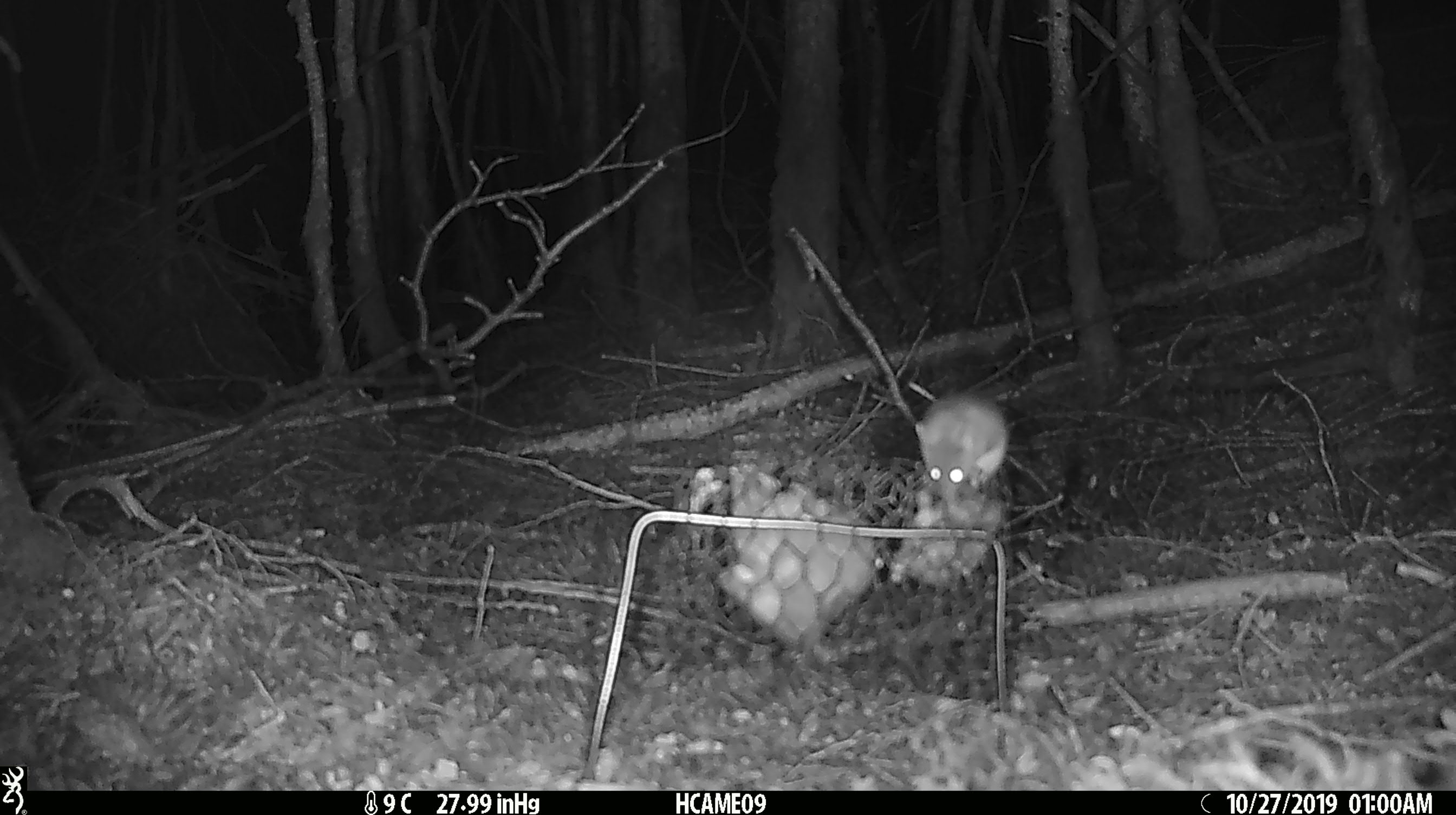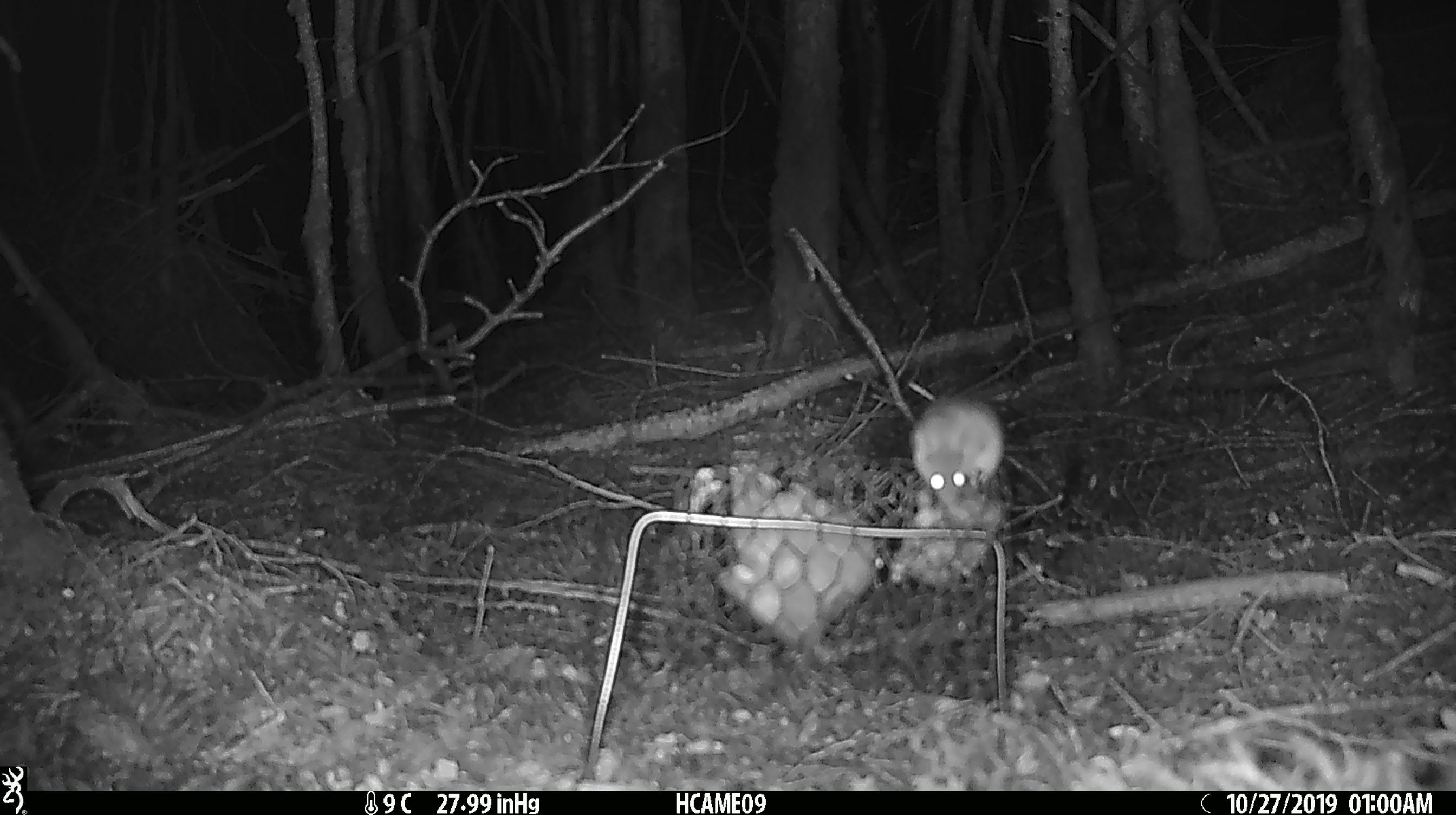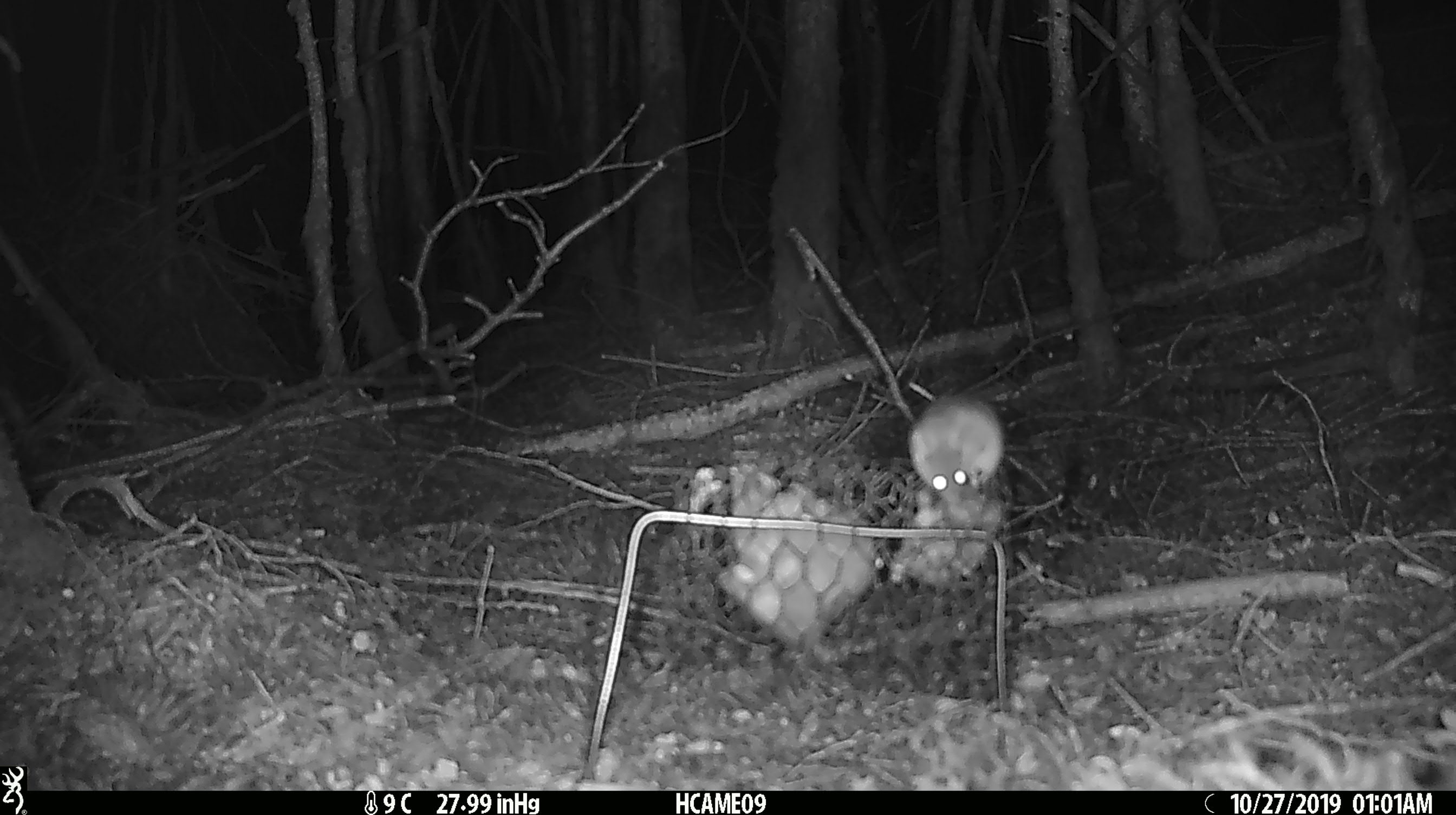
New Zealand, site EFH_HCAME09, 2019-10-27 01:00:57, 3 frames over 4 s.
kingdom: Animalia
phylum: Chordata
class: Mammalia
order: Rodentia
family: Muridae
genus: Mus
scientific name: Mus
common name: mouse